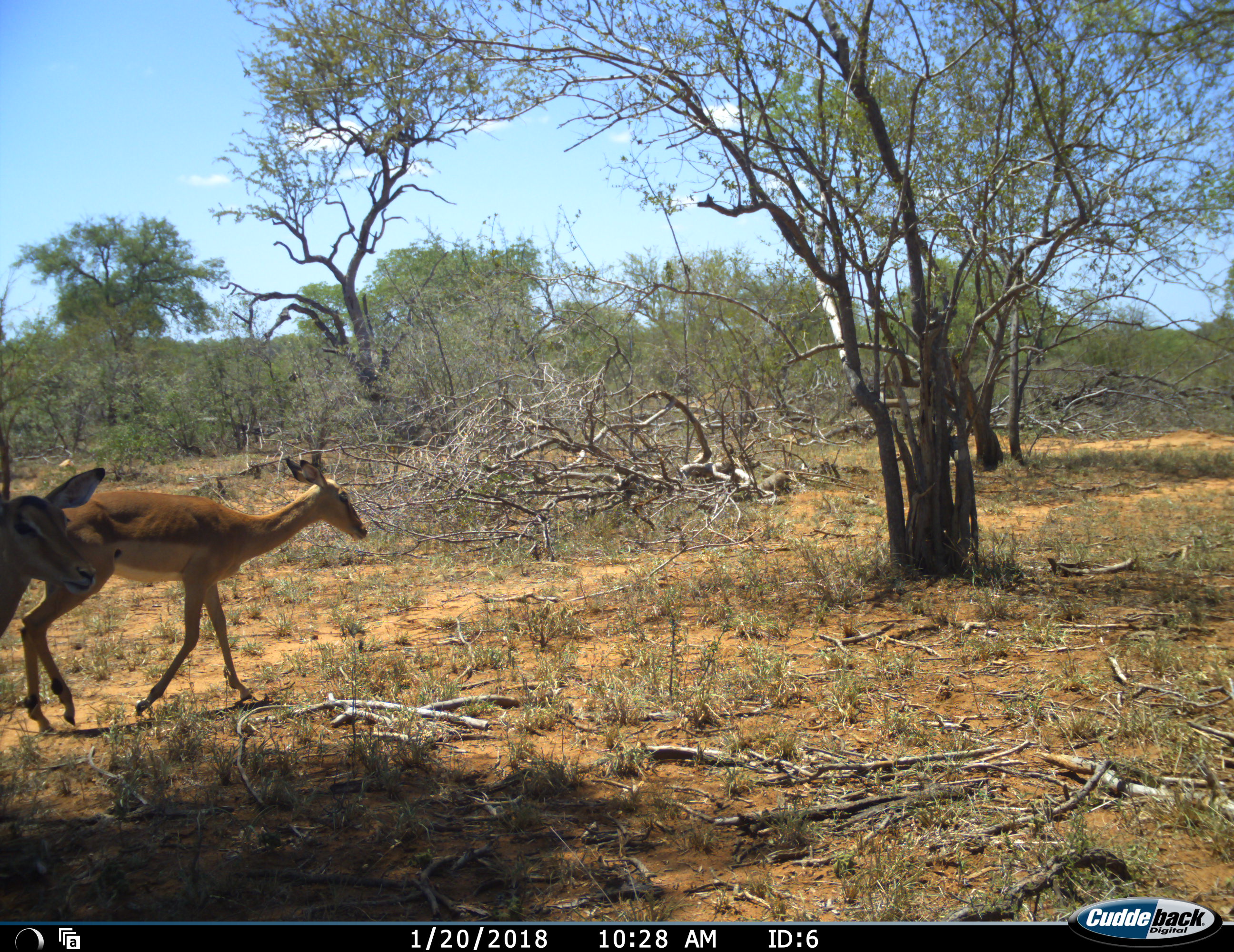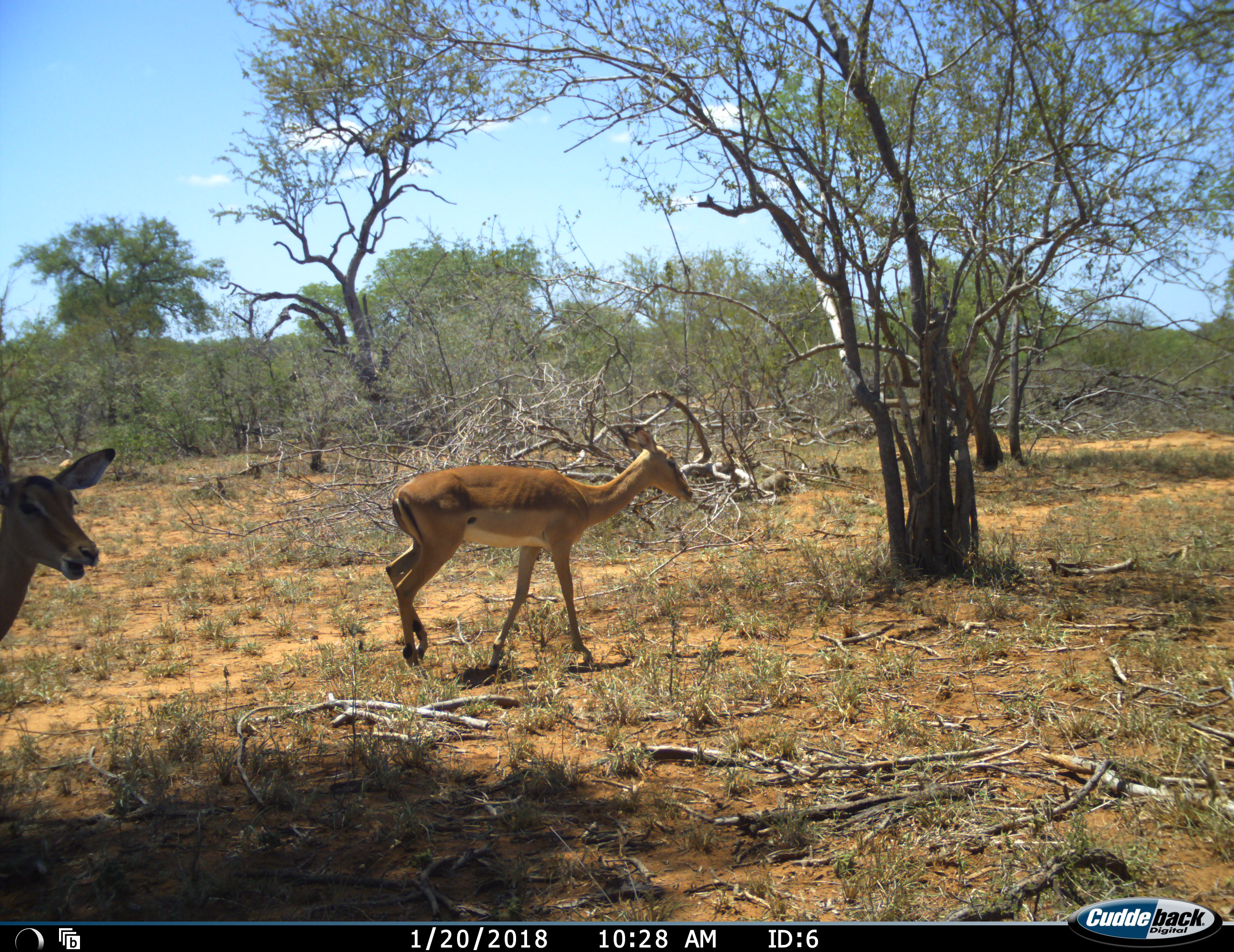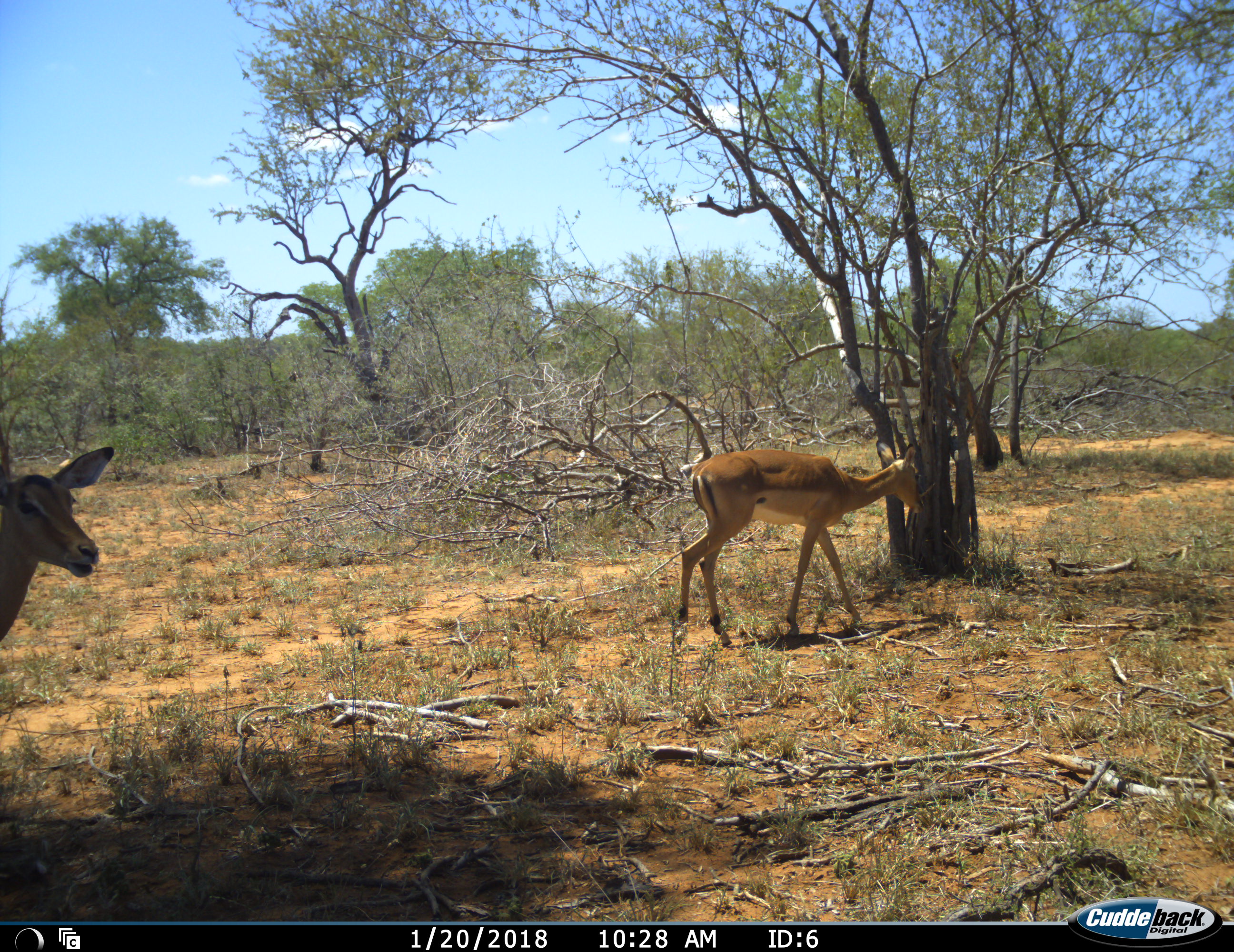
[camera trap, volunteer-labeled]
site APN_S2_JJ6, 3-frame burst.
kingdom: Animalia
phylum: Chordata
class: Mammalia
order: Artiodactyla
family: Bovidae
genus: Aepyceros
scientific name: Aepyceros melampus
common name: impala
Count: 2.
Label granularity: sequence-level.